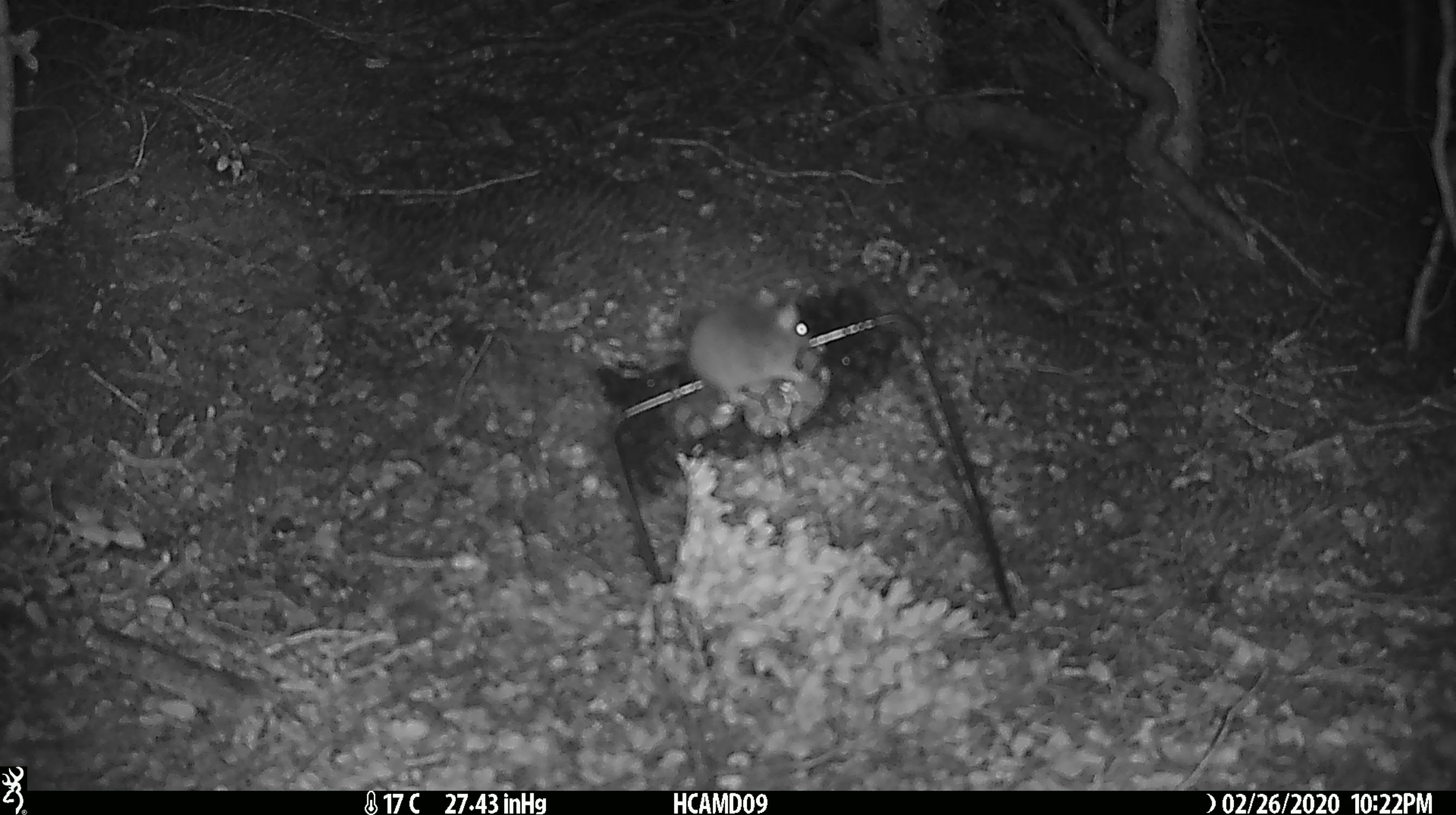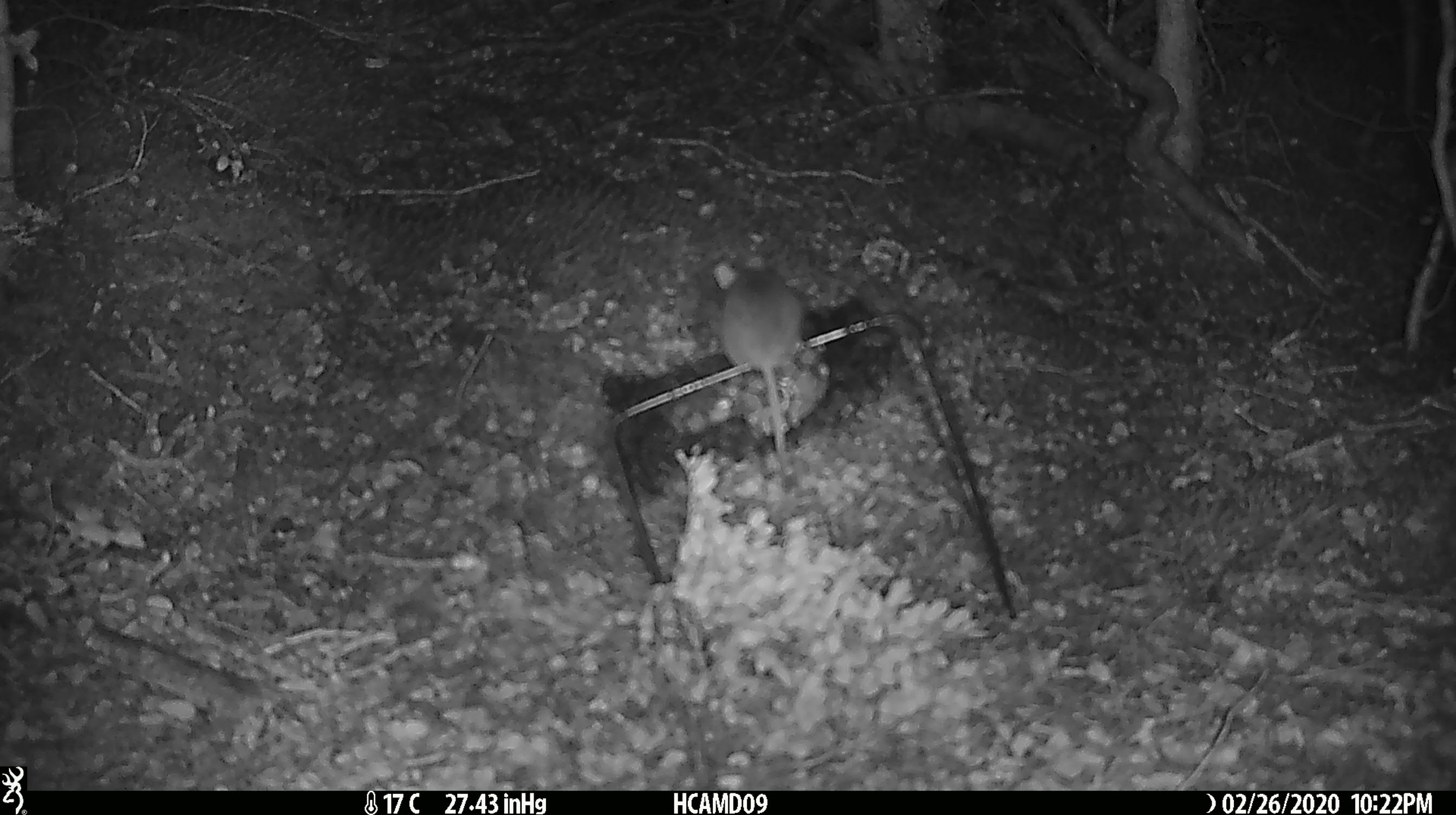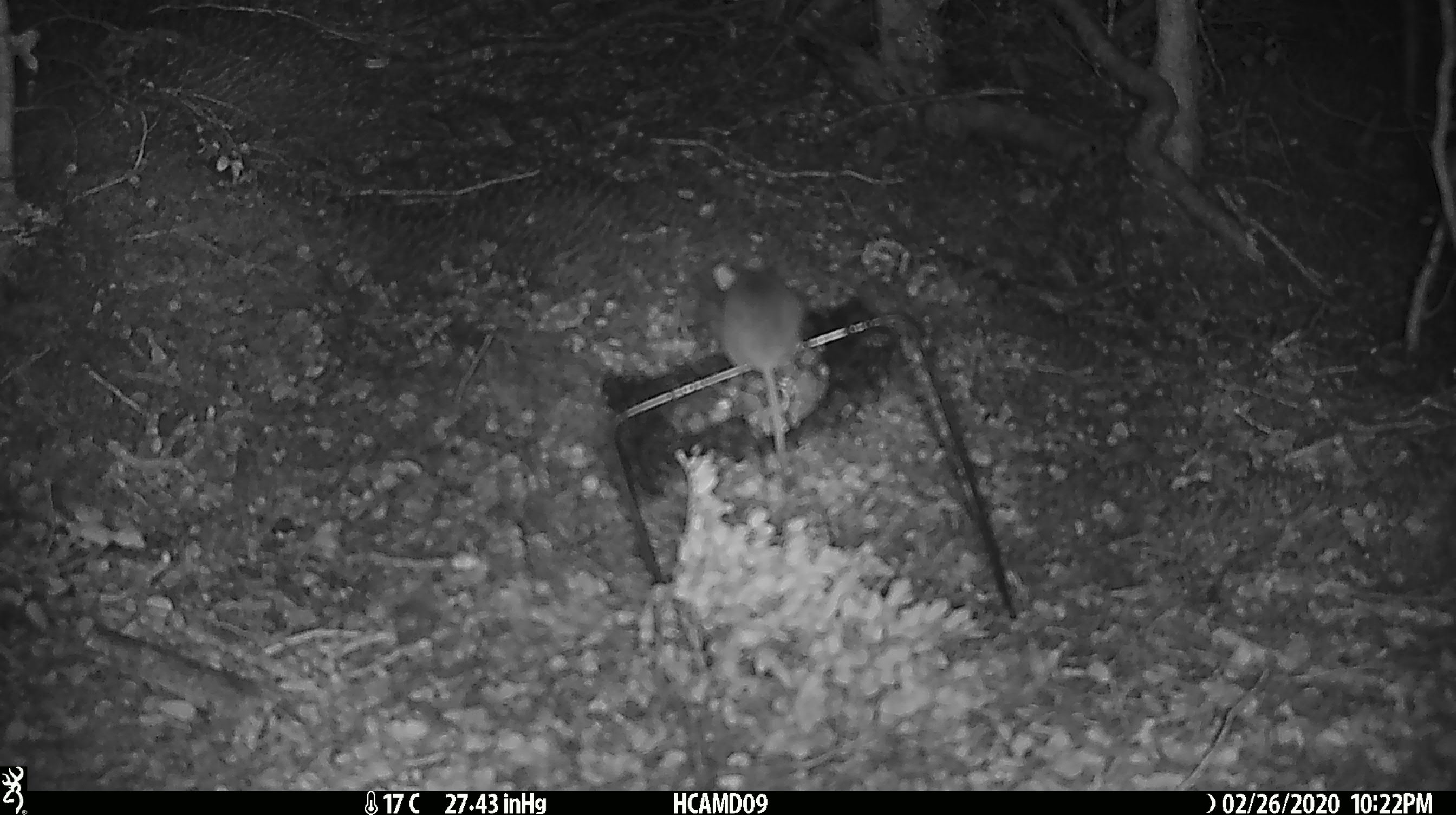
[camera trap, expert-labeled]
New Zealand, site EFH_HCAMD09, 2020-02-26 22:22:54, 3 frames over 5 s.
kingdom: Animalia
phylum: Chordata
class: Mammalia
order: Rodentia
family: Muridae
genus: Mus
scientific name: Mus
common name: mouse